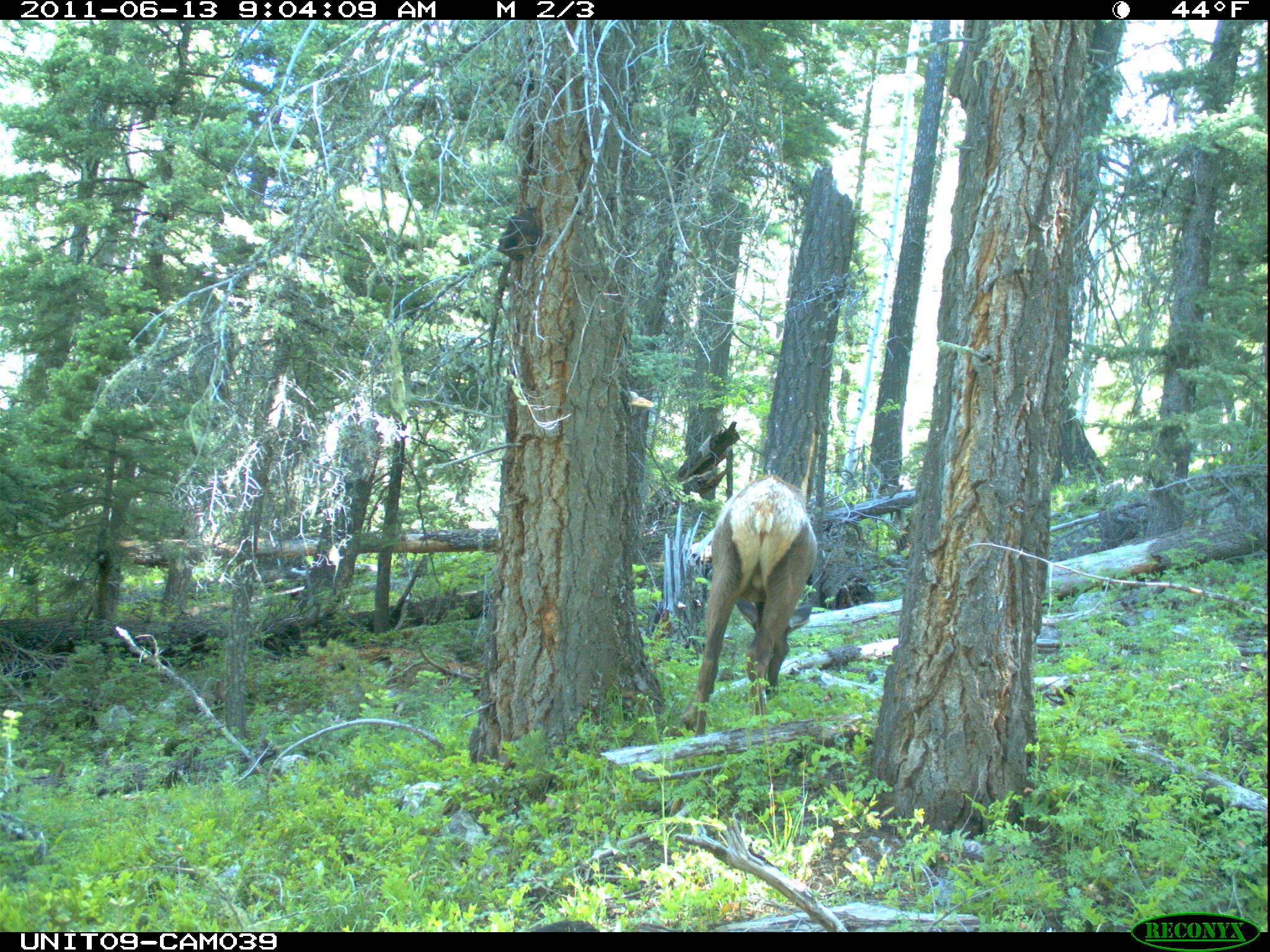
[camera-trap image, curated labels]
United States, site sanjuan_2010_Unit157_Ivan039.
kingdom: Animalia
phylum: Chordata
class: Mammalia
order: Artiodactyla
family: Cervidae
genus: Cervus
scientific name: Cervus elaphus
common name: red deer